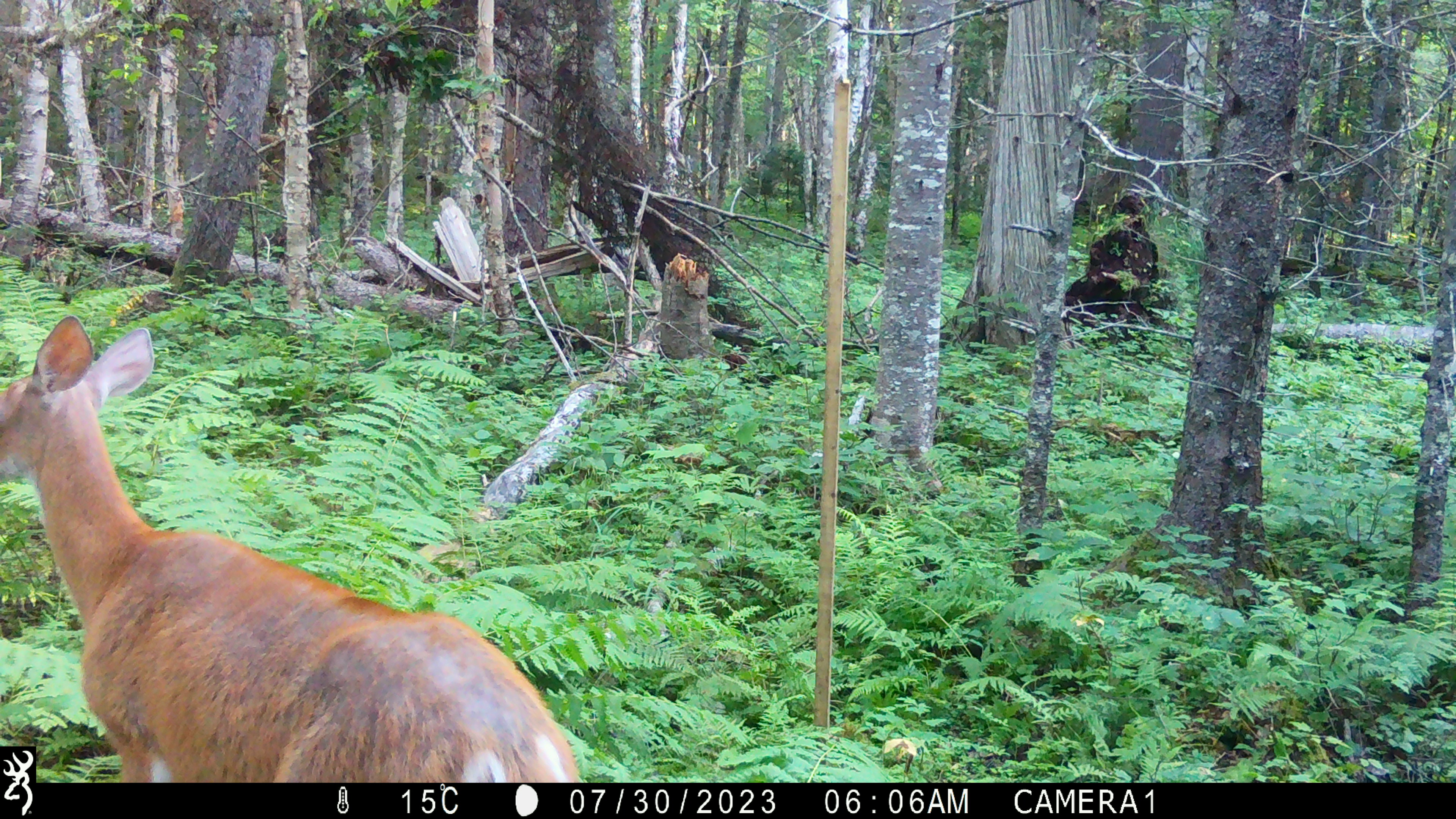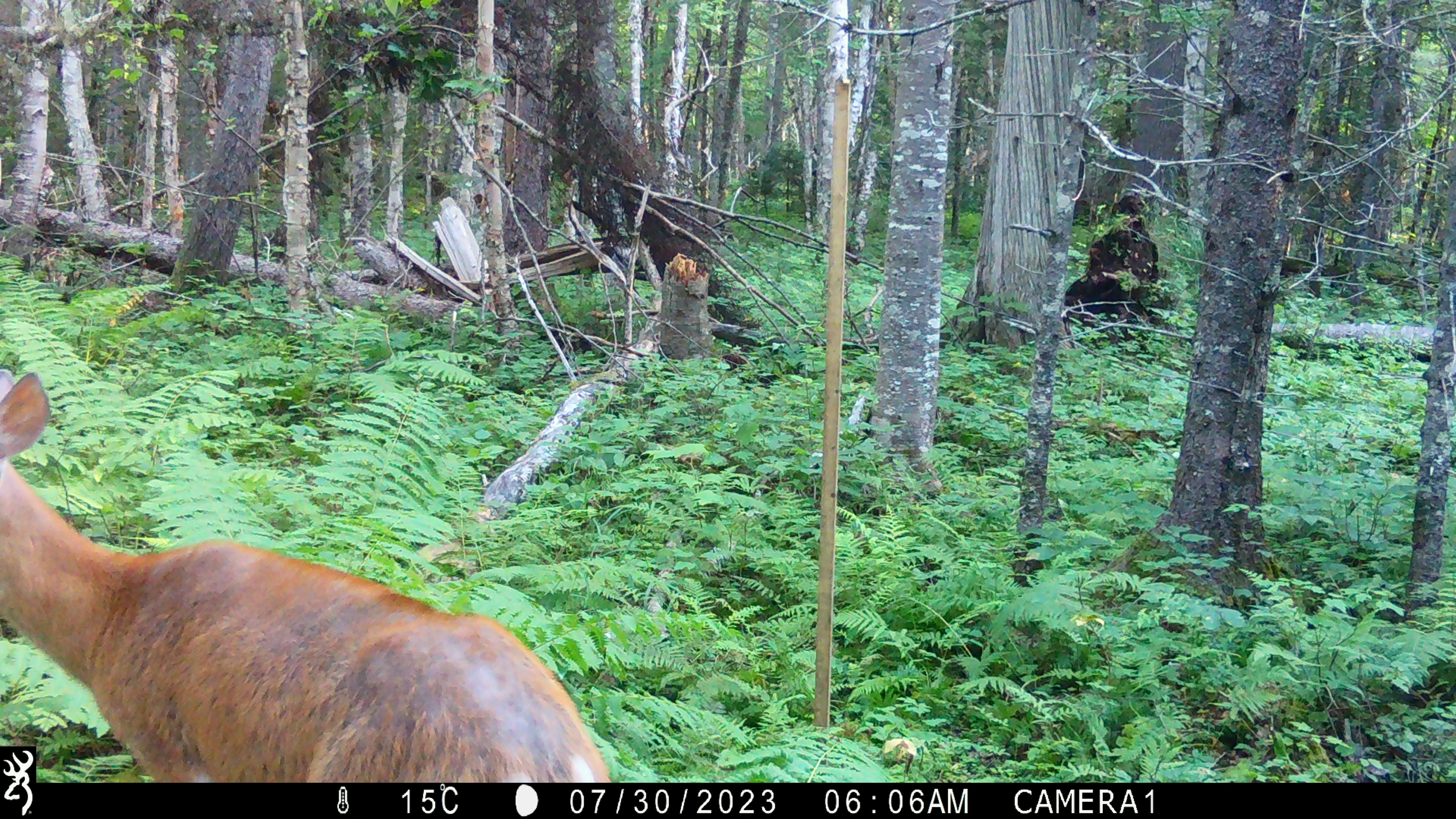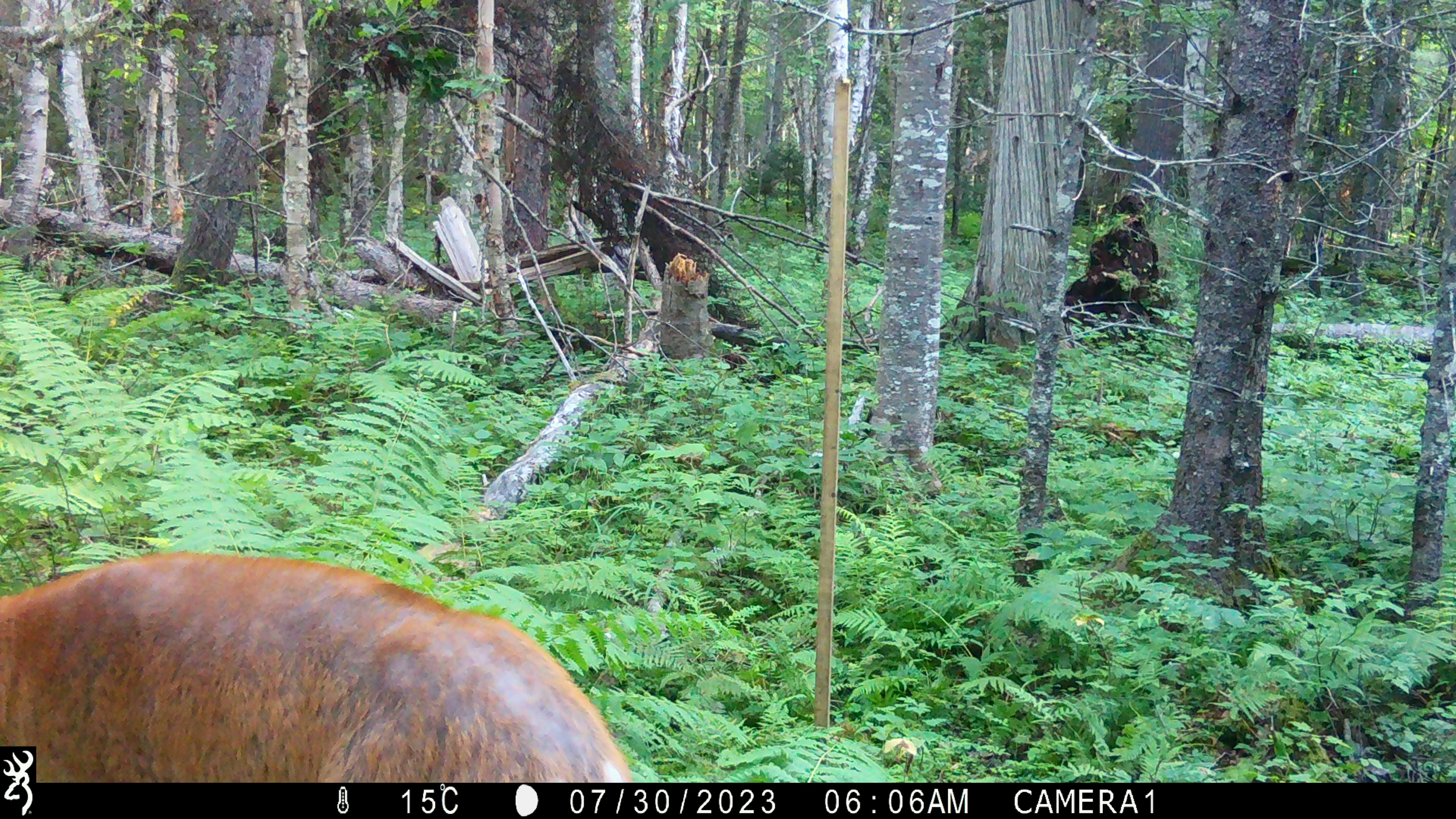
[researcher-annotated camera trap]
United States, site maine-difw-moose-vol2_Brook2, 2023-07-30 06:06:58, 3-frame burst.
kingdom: Animalia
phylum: Chordata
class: Mammalia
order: Artiodactyla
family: Cervidae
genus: Odocoileus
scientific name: Odocoileus virginianus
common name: white-tailed deer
White-tailed deer (Odocoileus virginianus).